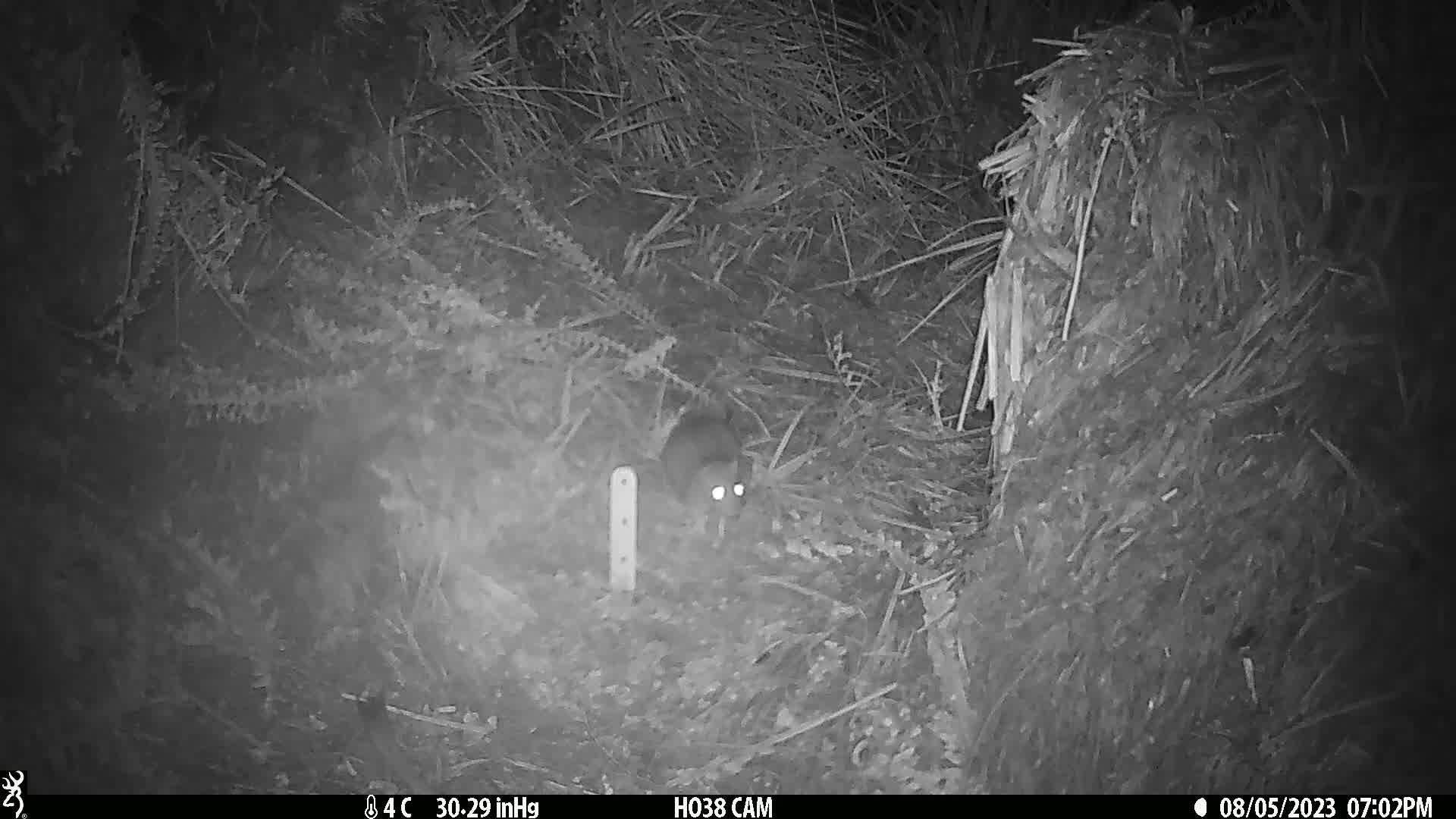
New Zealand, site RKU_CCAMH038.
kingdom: Animalia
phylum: Chordata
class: Mammalia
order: Rodentia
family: Muridae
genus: Rattus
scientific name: Rattus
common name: rat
Rat (Rattus).